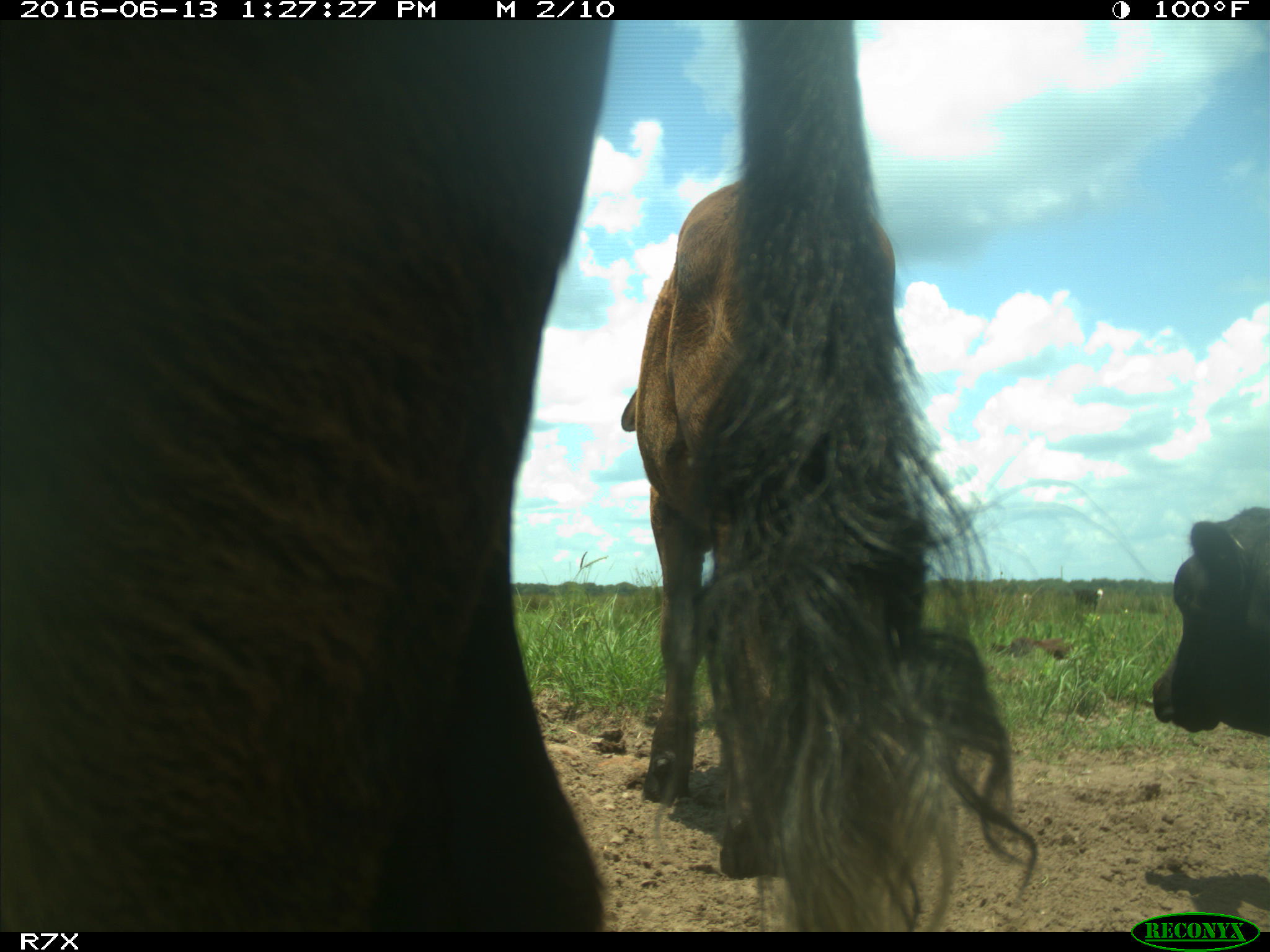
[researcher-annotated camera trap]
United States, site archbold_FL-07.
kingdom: Animalia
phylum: Chordata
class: Mammalia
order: Artiodactyla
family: Bovidae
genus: Bos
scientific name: Bos taurus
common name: domestic cow